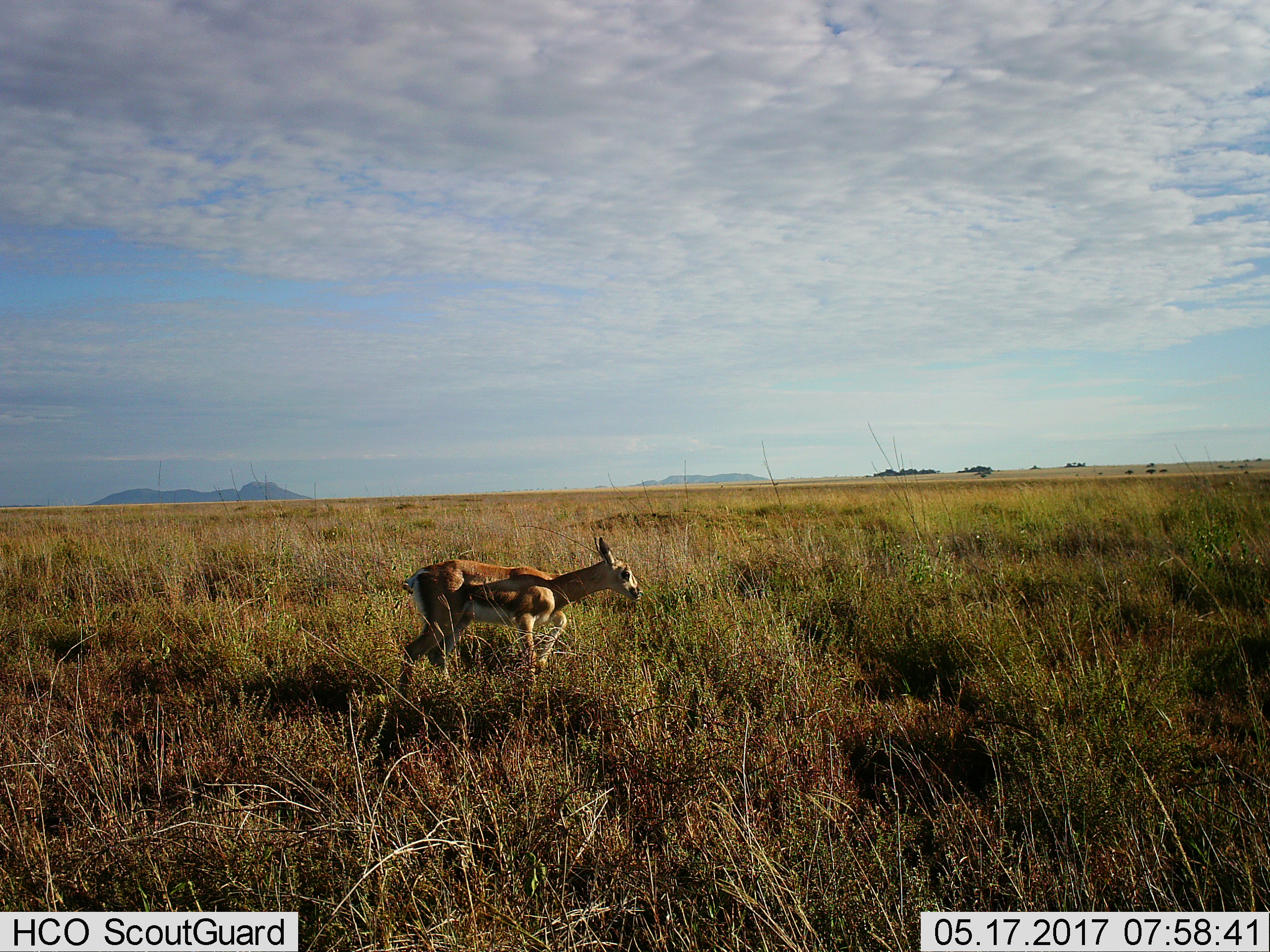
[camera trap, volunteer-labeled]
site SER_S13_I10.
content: unidentified animal